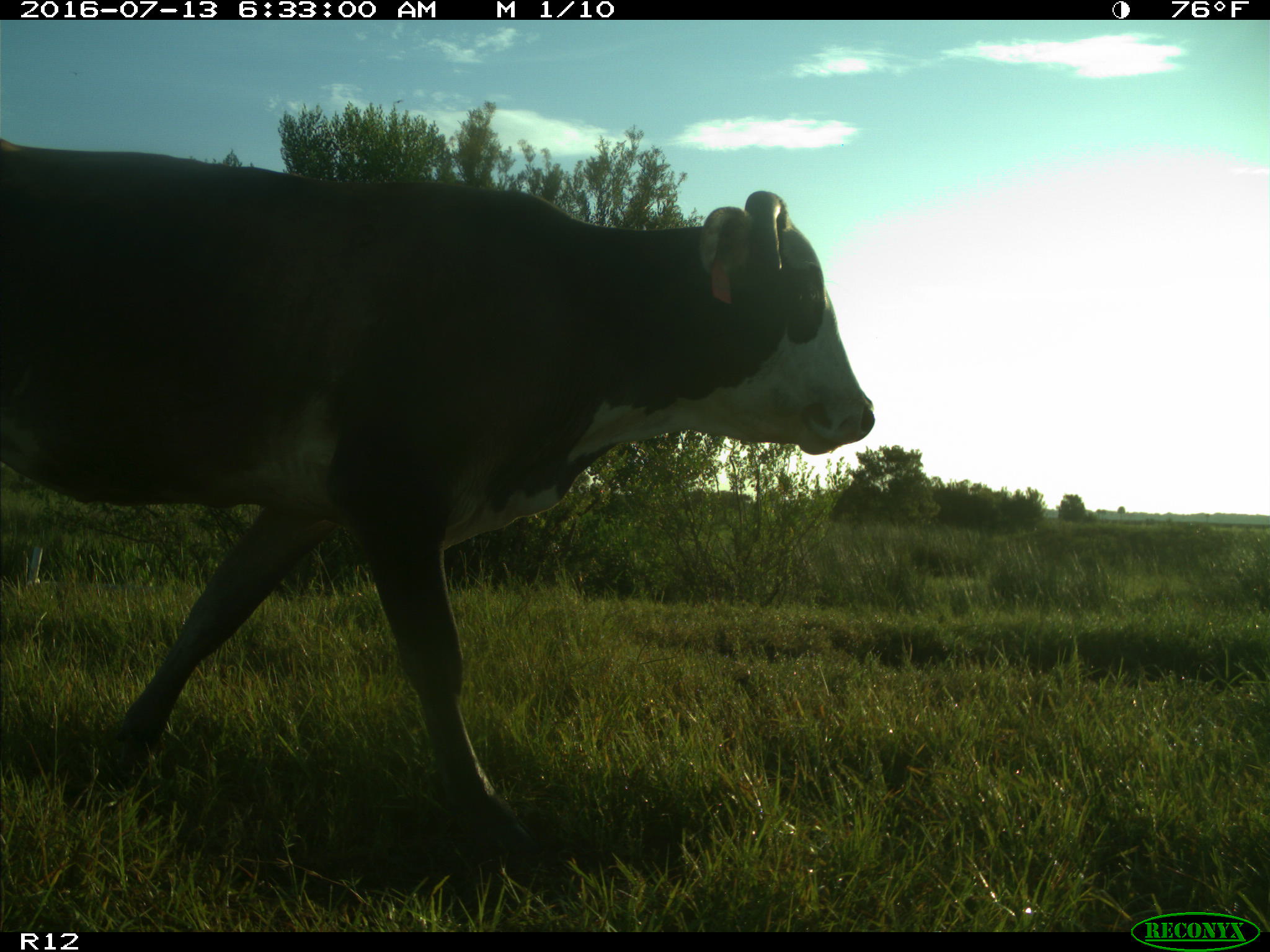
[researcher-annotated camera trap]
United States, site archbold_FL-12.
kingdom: Animalia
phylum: Chordata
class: Mammalia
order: Artiodactyla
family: Bovidae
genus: Bos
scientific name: Bos taurus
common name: domestic cow